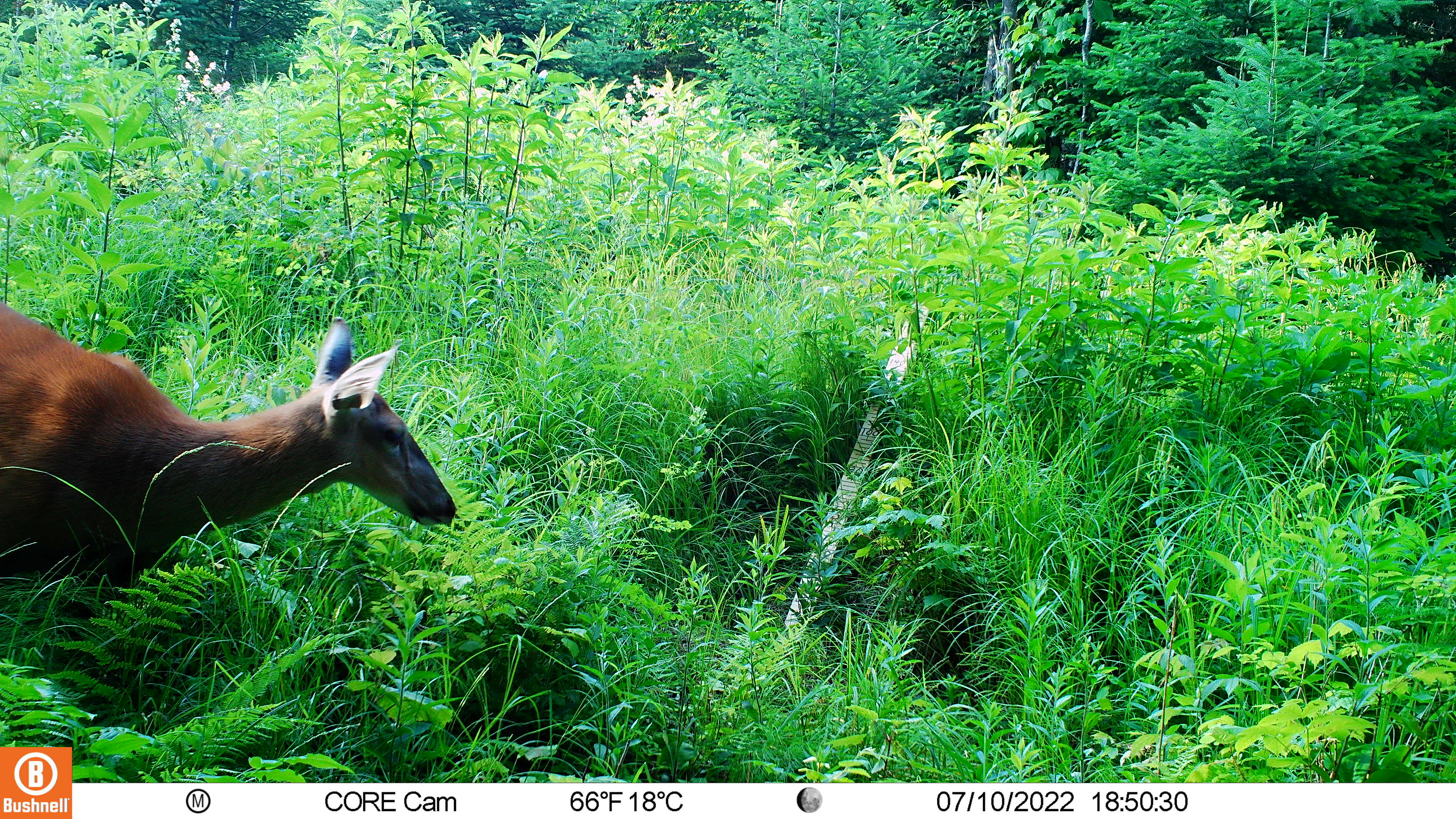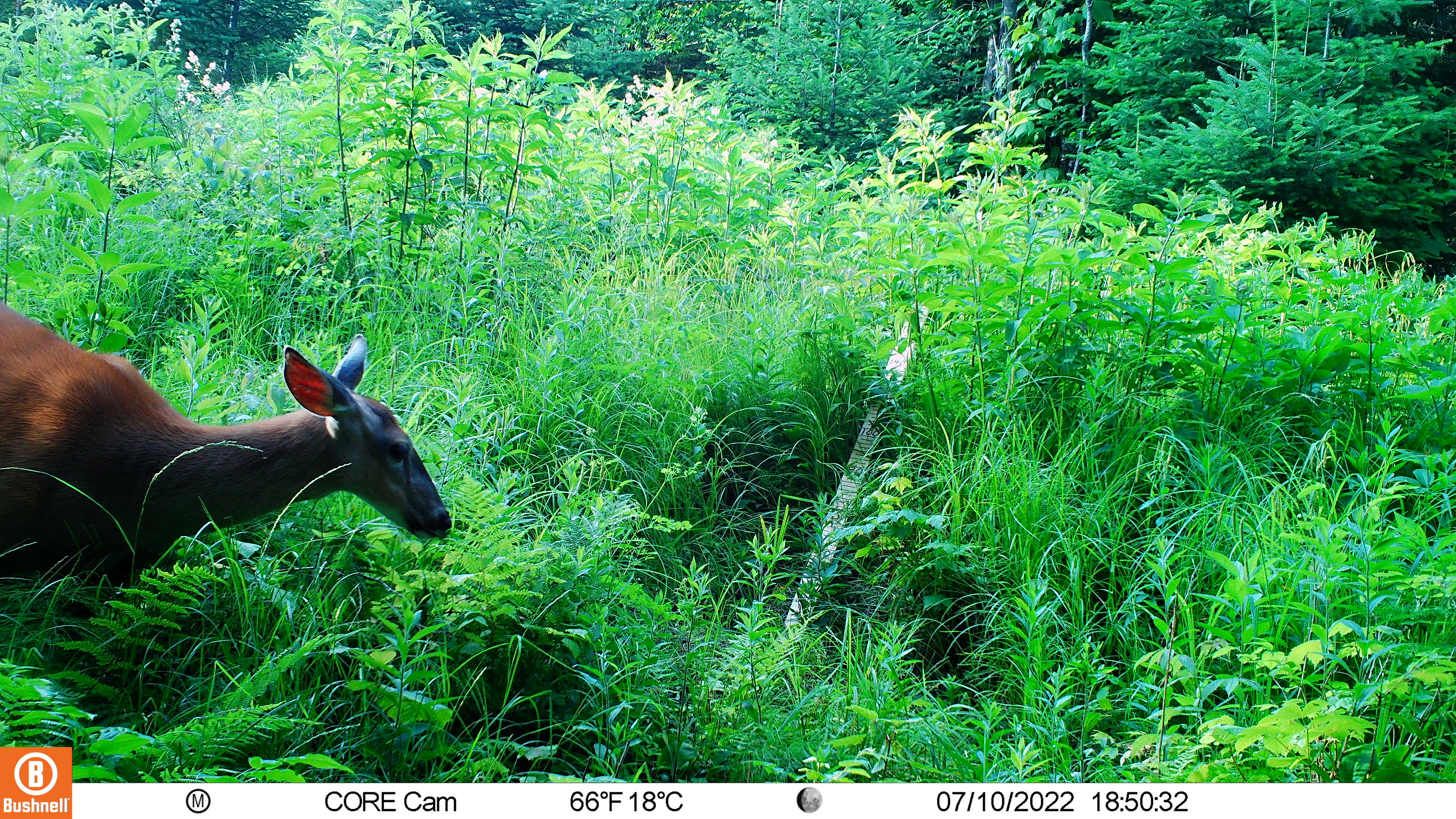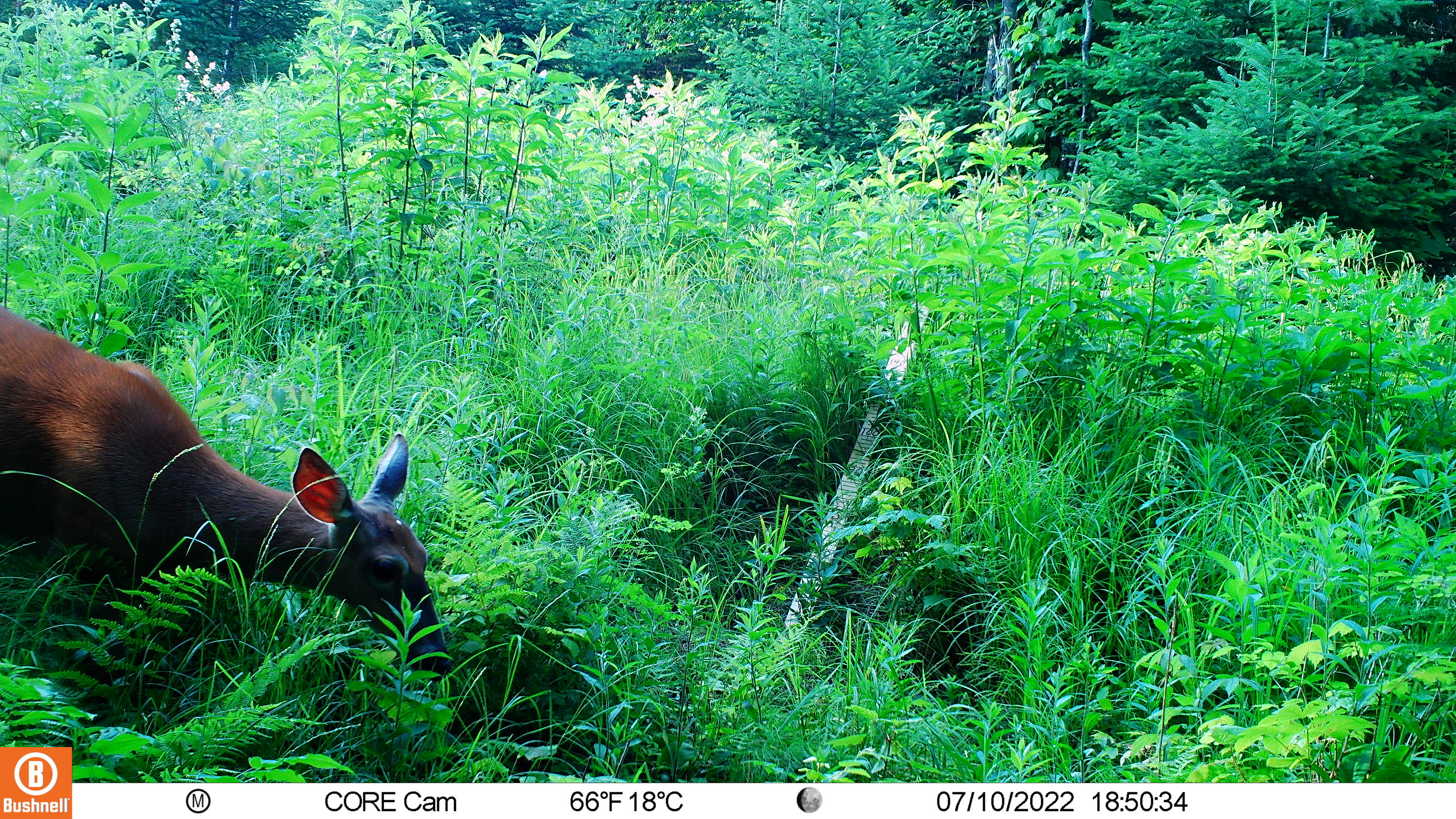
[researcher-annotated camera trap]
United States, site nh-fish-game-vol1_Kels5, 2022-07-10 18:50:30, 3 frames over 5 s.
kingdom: Animalia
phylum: Chordata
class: Mammalia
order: Artiodactyla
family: Cervidae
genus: Odocoileus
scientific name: Odocoileus virginianus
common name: white-tailed deer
White-tailed deer (Odocoileus virginianus).